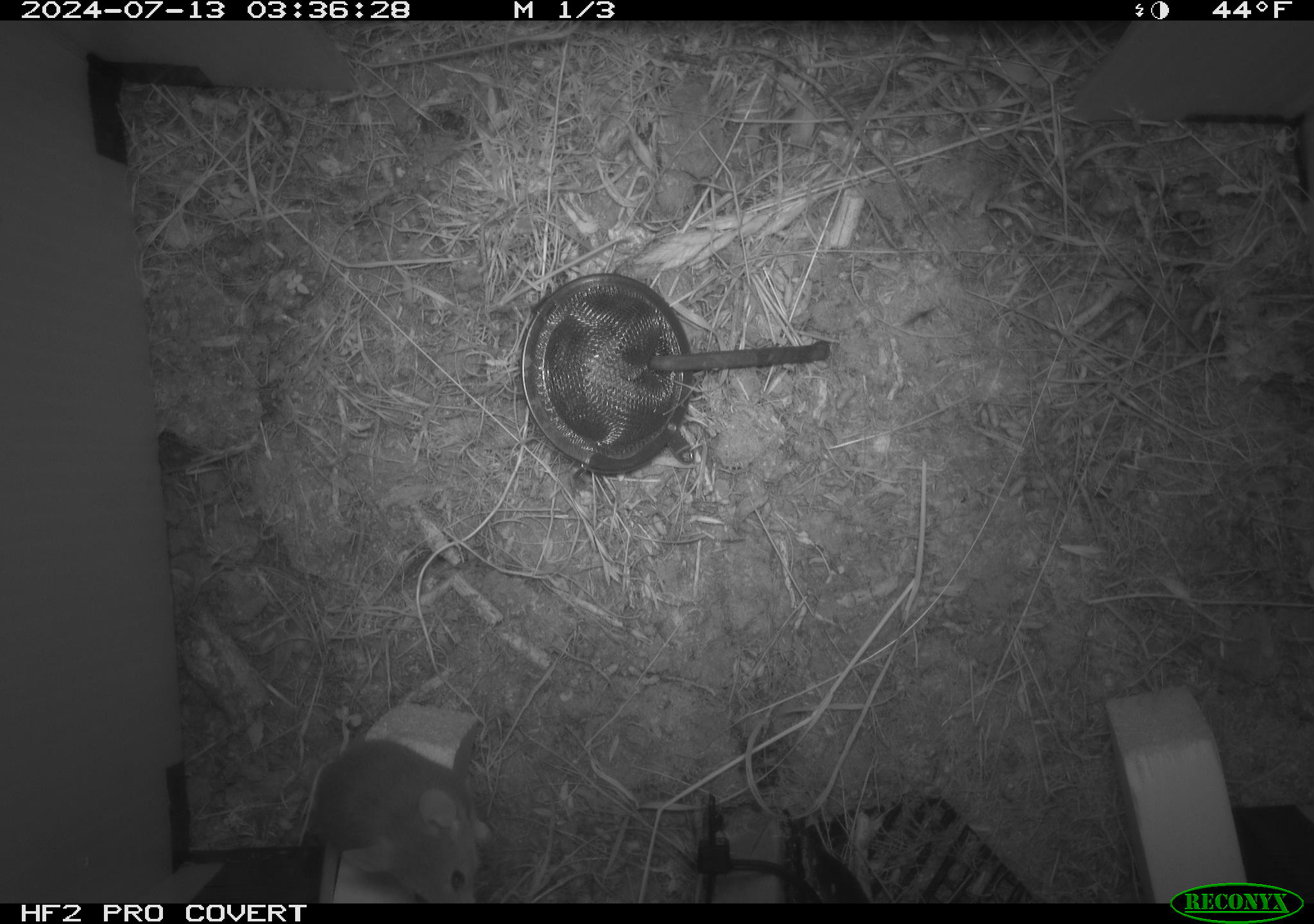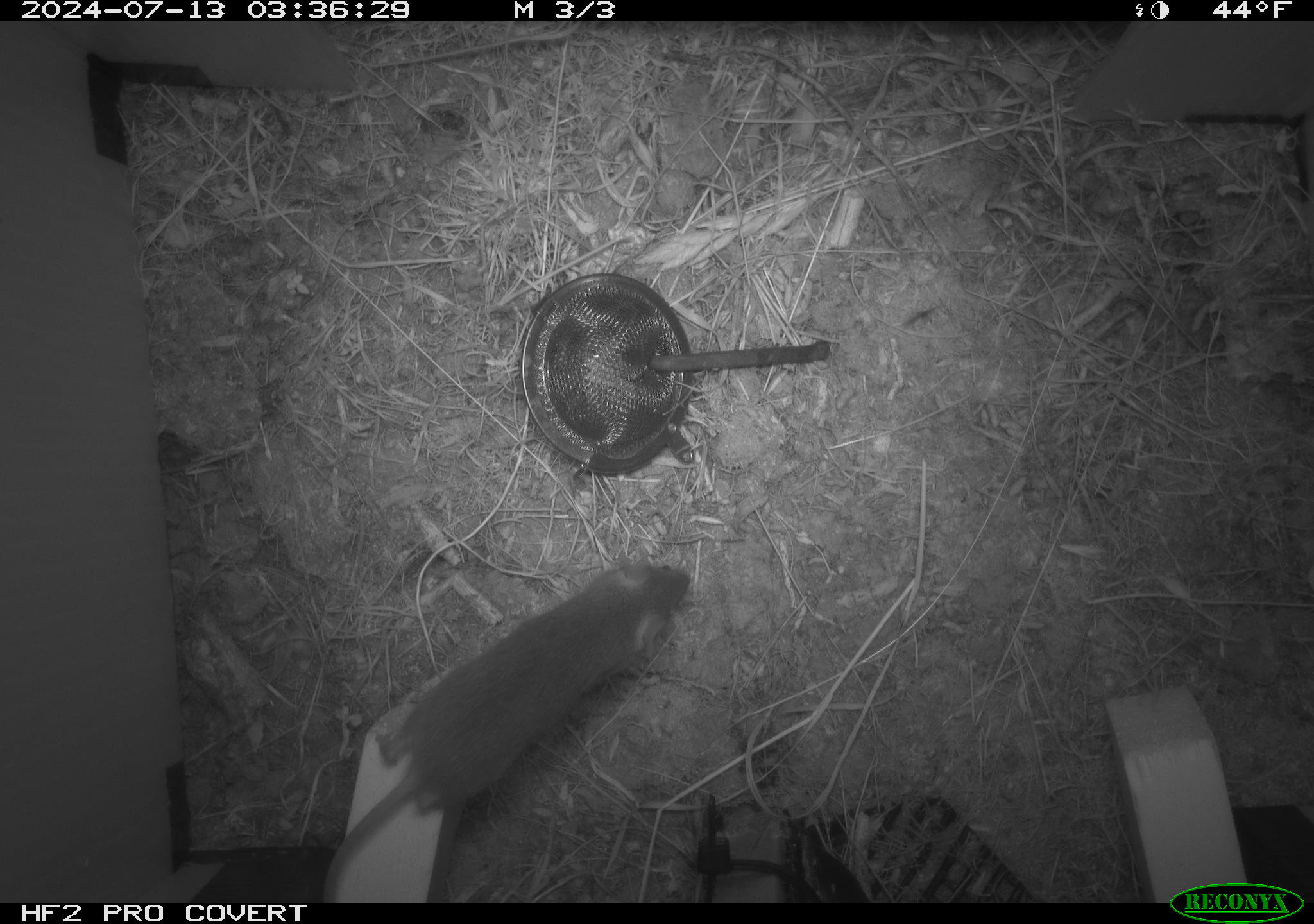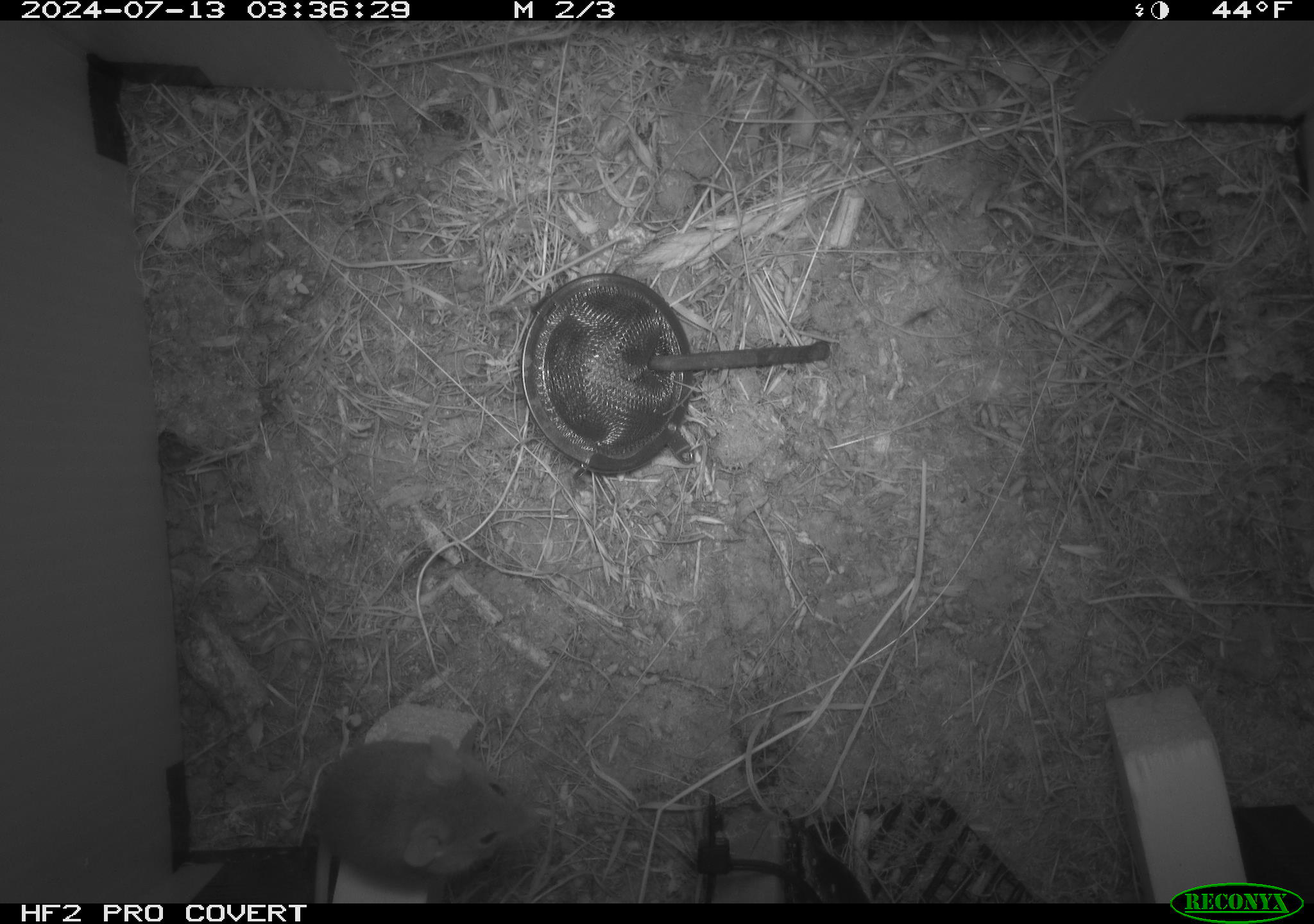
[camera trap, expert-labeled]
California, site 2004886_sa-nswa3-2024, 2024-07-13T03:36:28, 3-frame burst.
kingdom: Animalia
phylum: Chordata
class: Mammalia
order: Rodentia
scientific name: Rodentia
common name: rodent